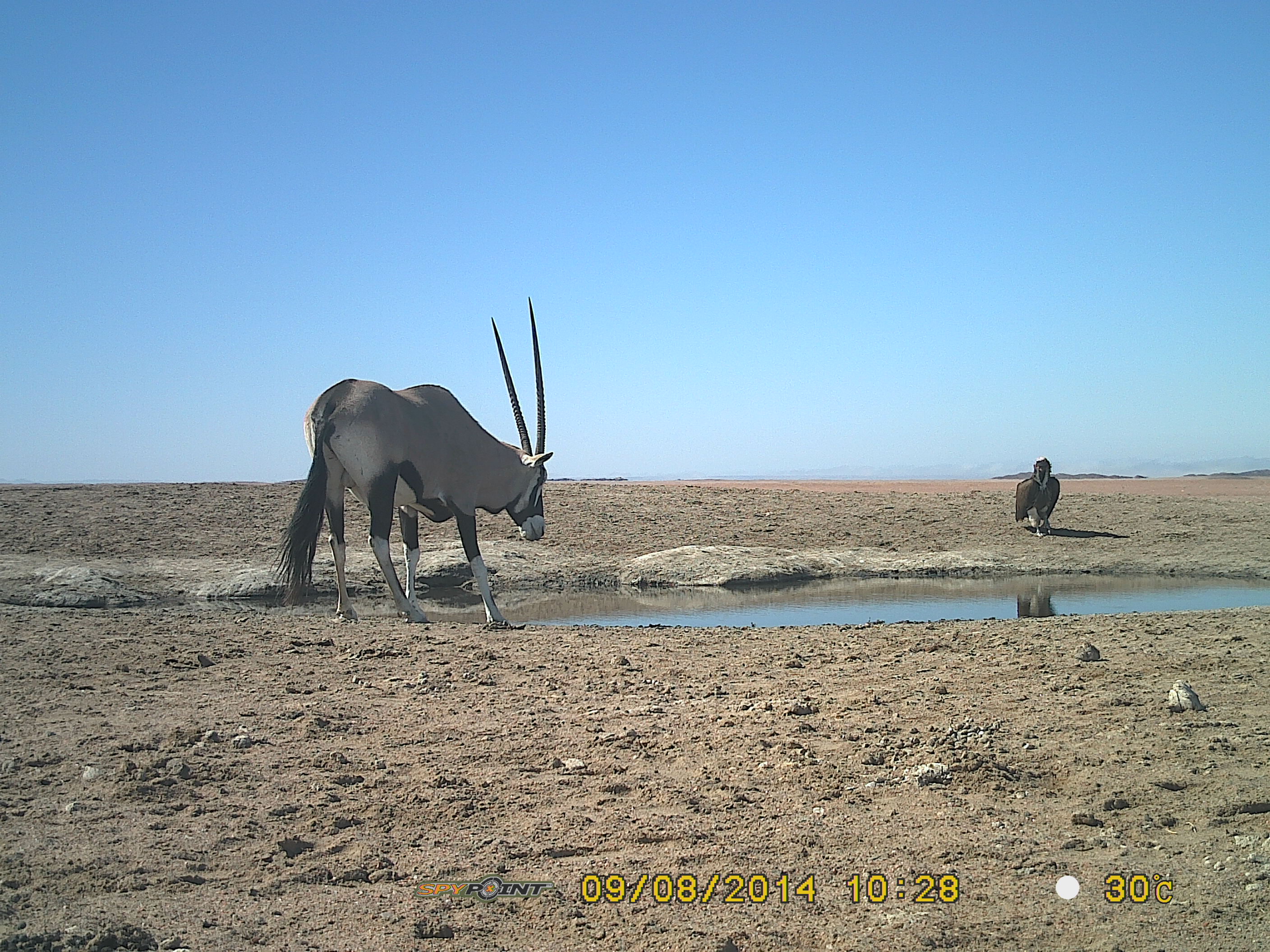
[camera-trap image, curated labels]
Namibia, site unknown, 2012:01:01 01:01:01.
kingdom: Animalia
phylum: Chordata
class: Mammalia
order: Artiodactyla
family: Bovidae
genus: Oryx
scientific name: Oryx gazella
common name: gemsbok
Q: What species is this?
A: Oryx gazella (gemsbok).